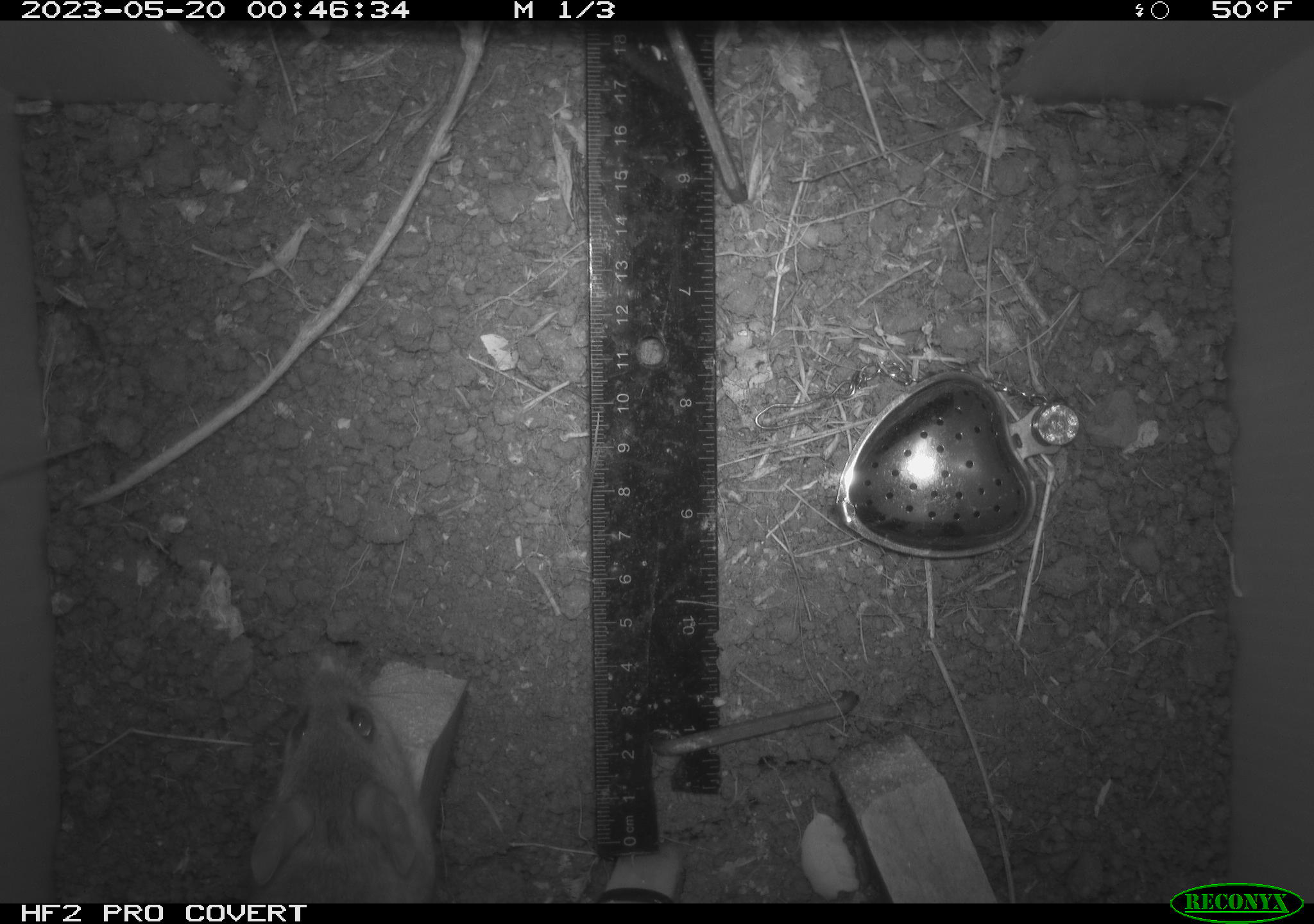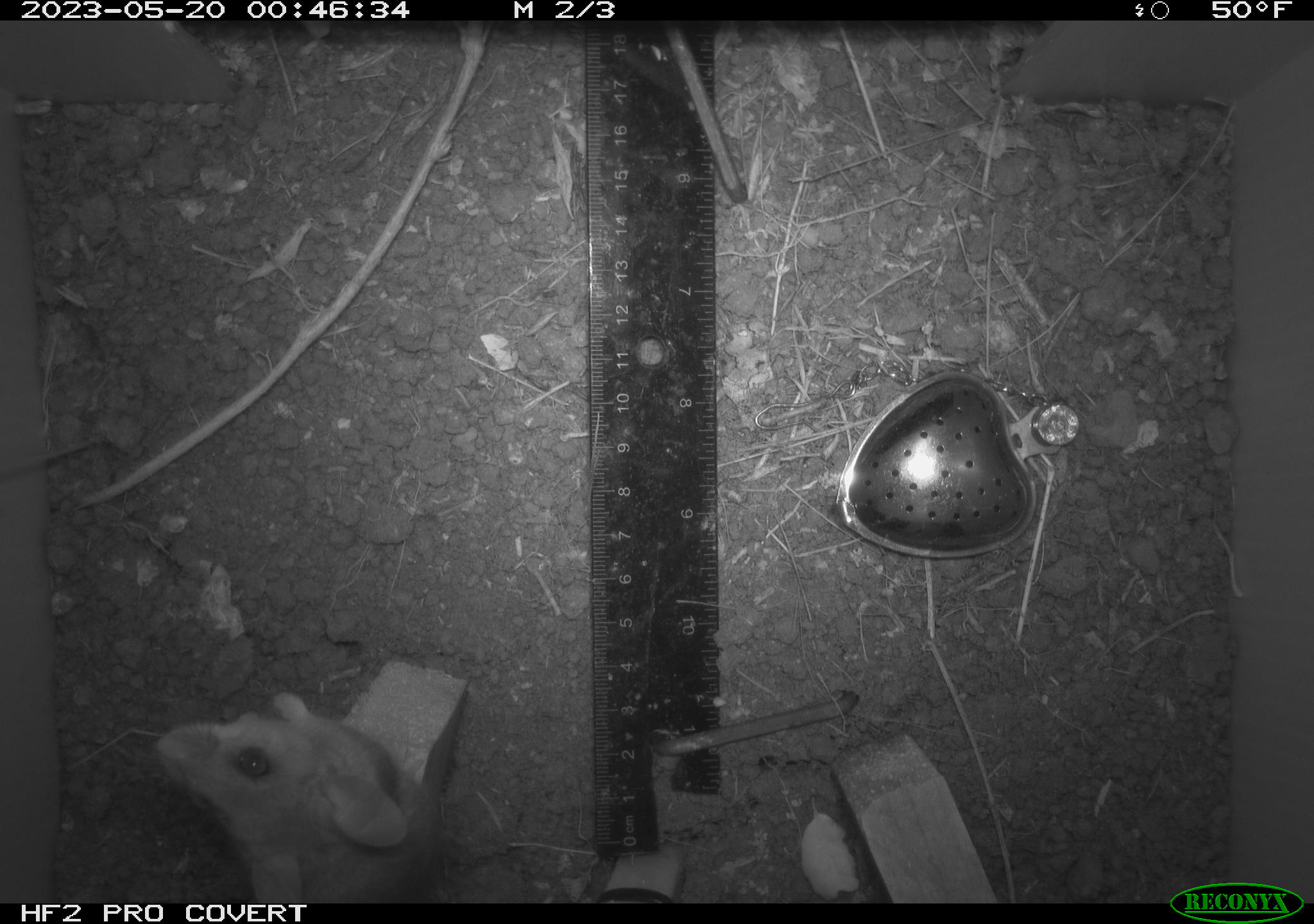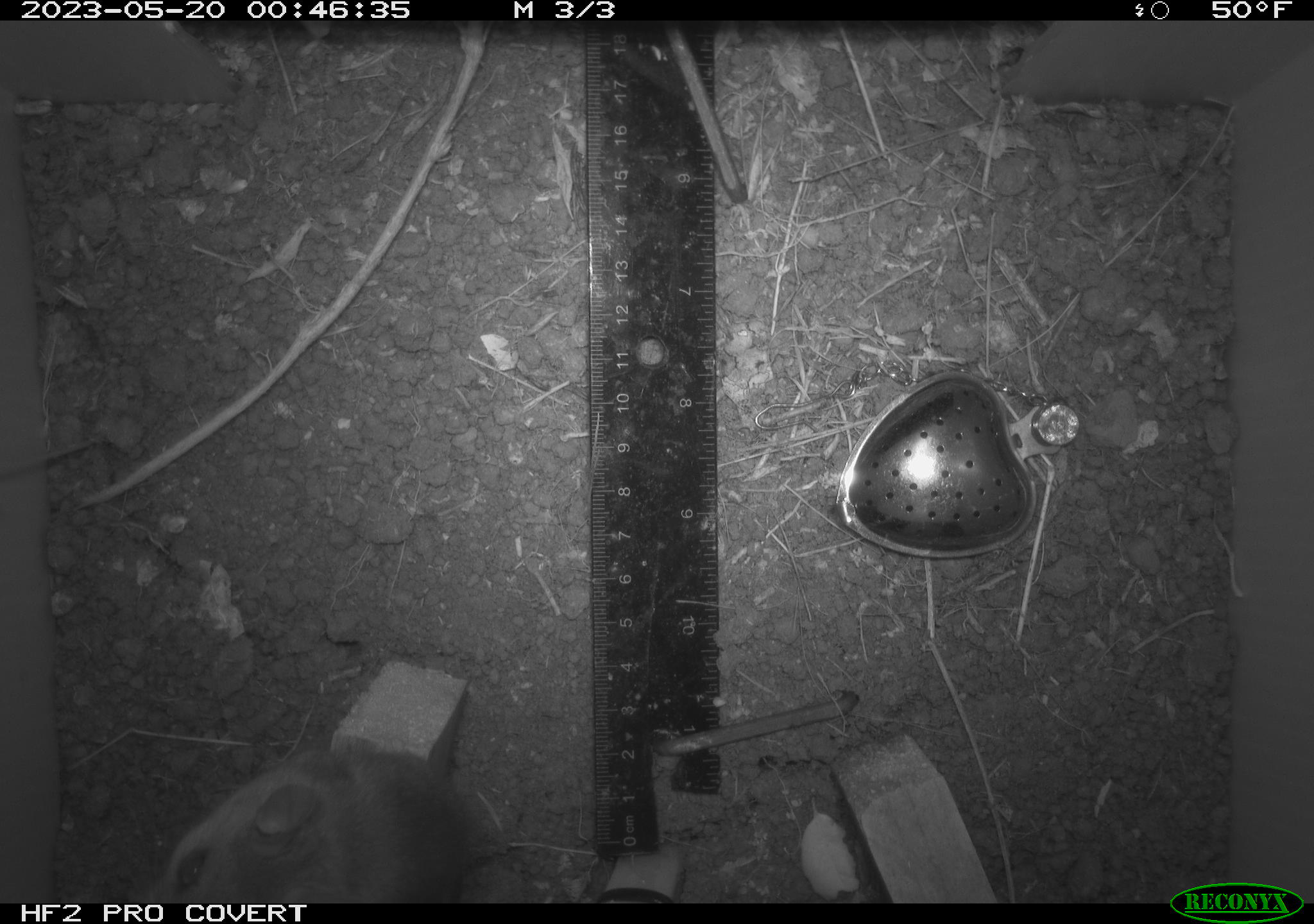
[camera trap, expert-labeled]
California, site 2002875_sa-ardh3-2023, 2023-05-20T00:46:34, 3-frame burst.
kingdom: Animalia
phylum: Chordata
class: Mammalia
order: Rodentia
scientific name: Rodentia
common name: mouse species